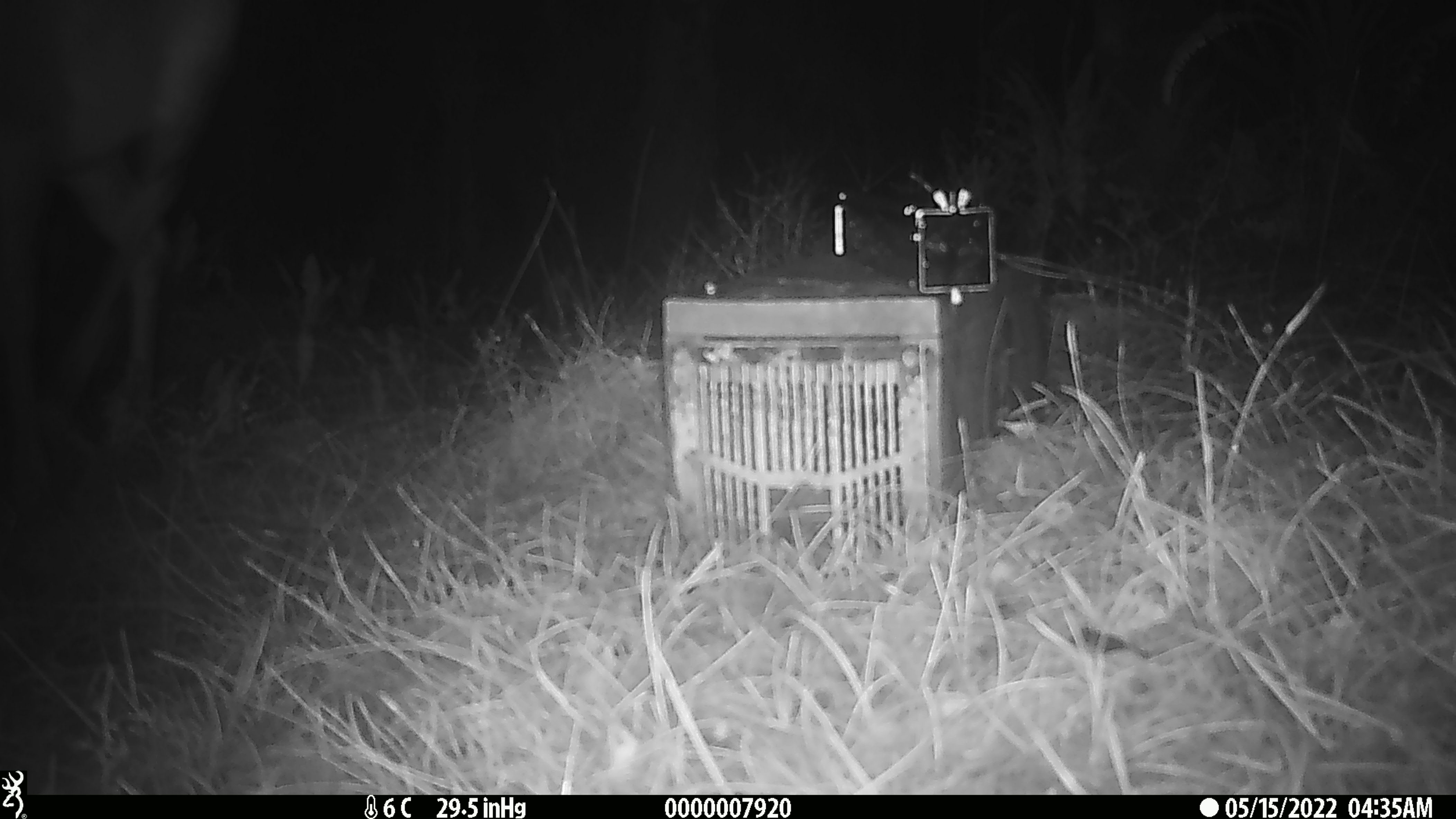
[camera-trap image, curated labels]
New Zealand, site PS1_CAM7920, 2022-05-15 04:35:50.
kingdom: Animalia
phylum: Chordata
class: Mammalia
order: Artiodactyla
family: Cervidae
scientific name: Cervidae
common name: deer